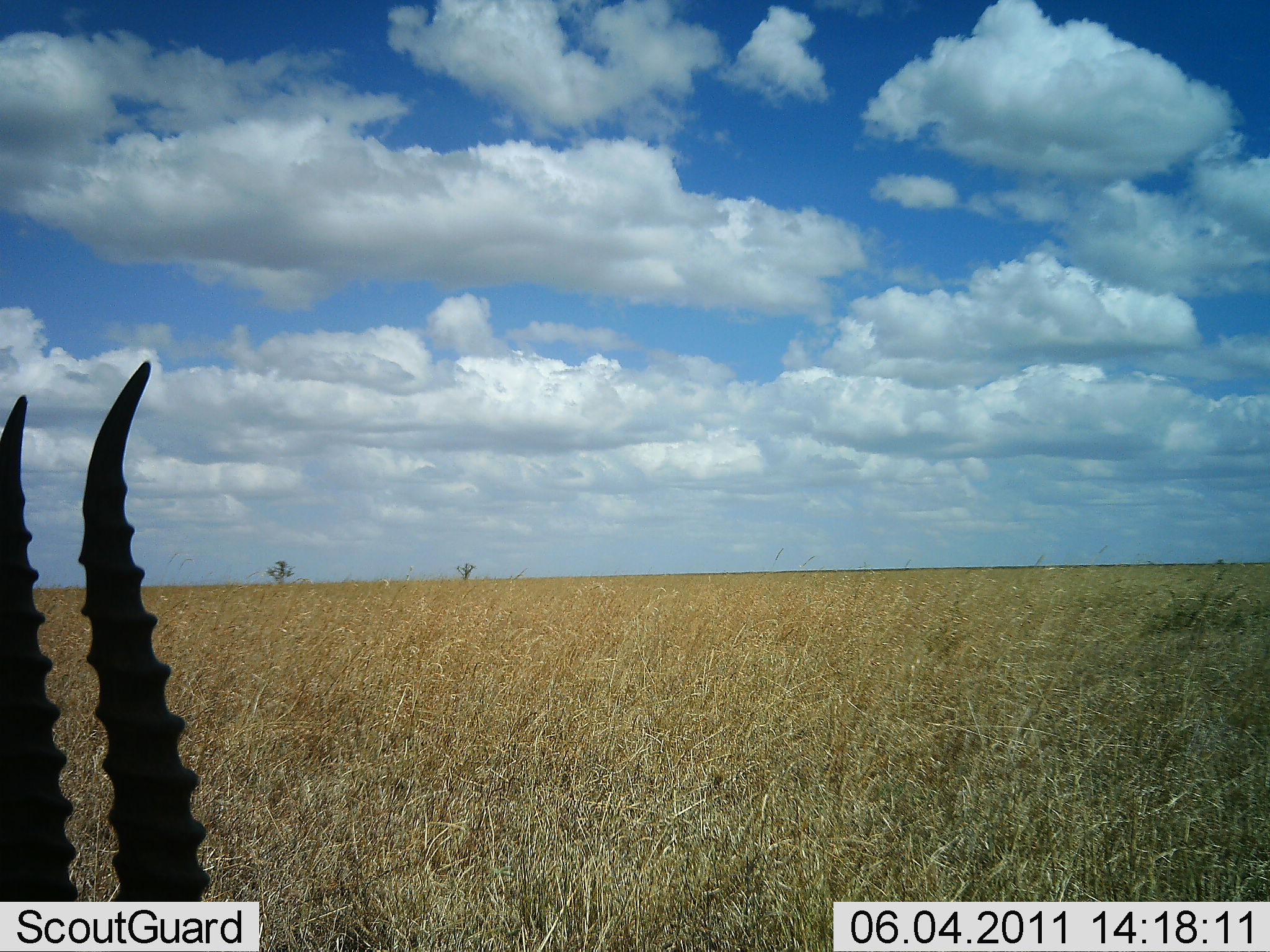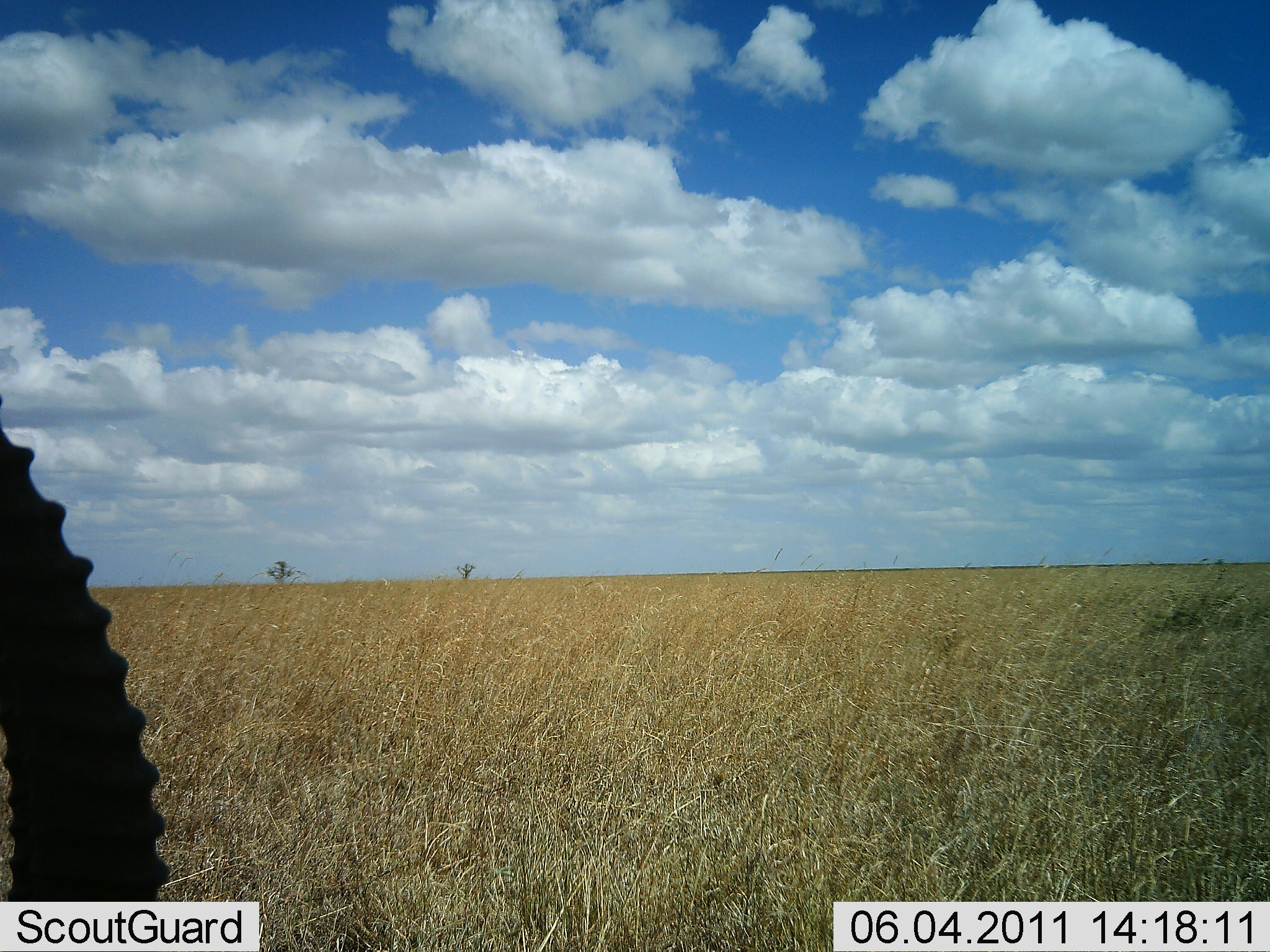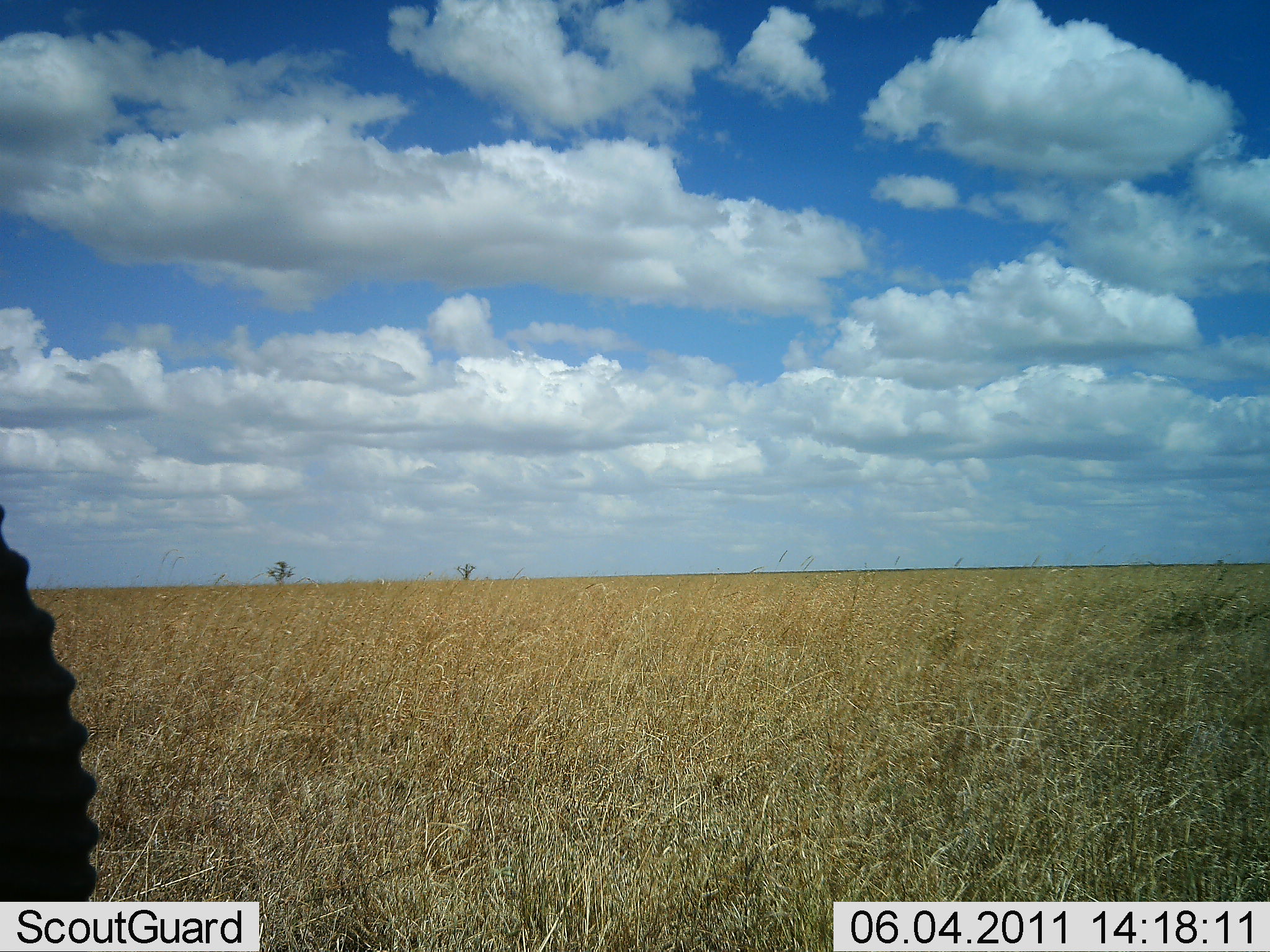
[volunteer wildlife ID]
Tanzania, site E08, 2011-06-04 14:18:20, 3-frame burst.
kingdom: Animalia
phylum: Chordata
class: Mammalia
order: Artiodactyla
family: Bovidae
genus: Eudorcas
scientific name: Eudorcas thomsonii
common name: thomson's gazelle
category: gazellethomsons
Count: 1.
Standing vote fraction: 67%.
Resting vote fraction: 33%.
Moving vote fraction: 0%.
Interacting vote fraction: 0%.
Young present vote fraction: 0%.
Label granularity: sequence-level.